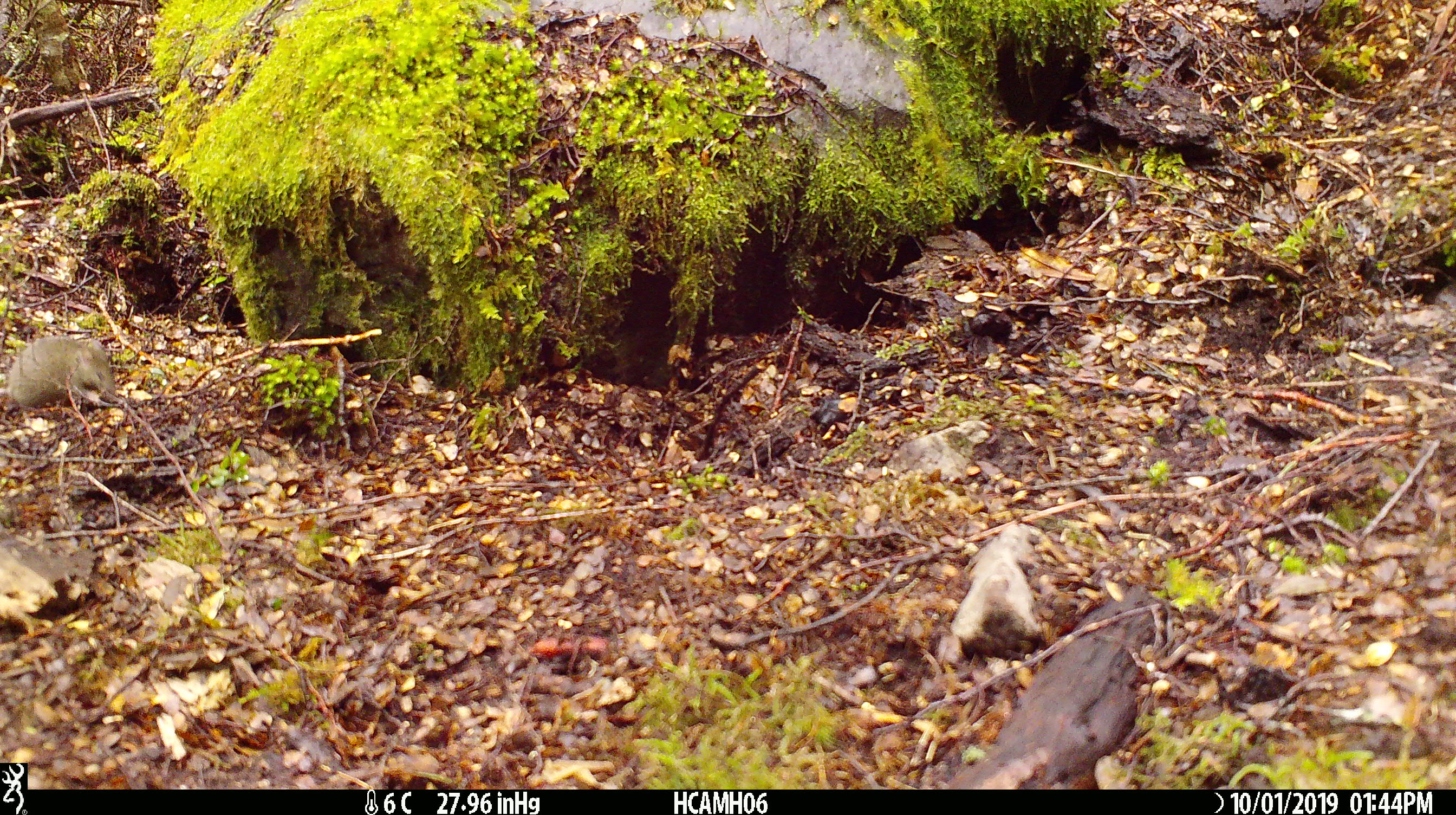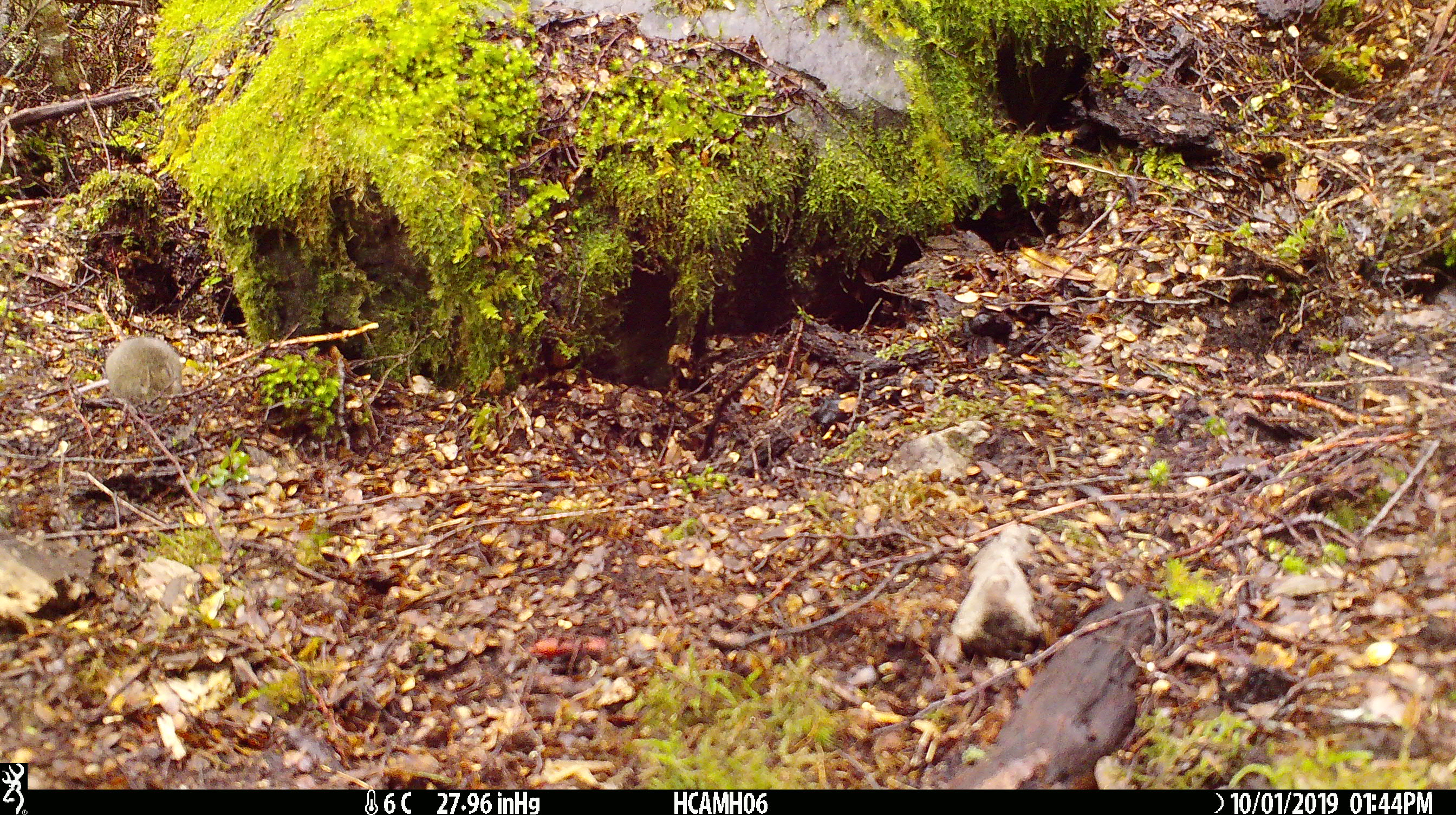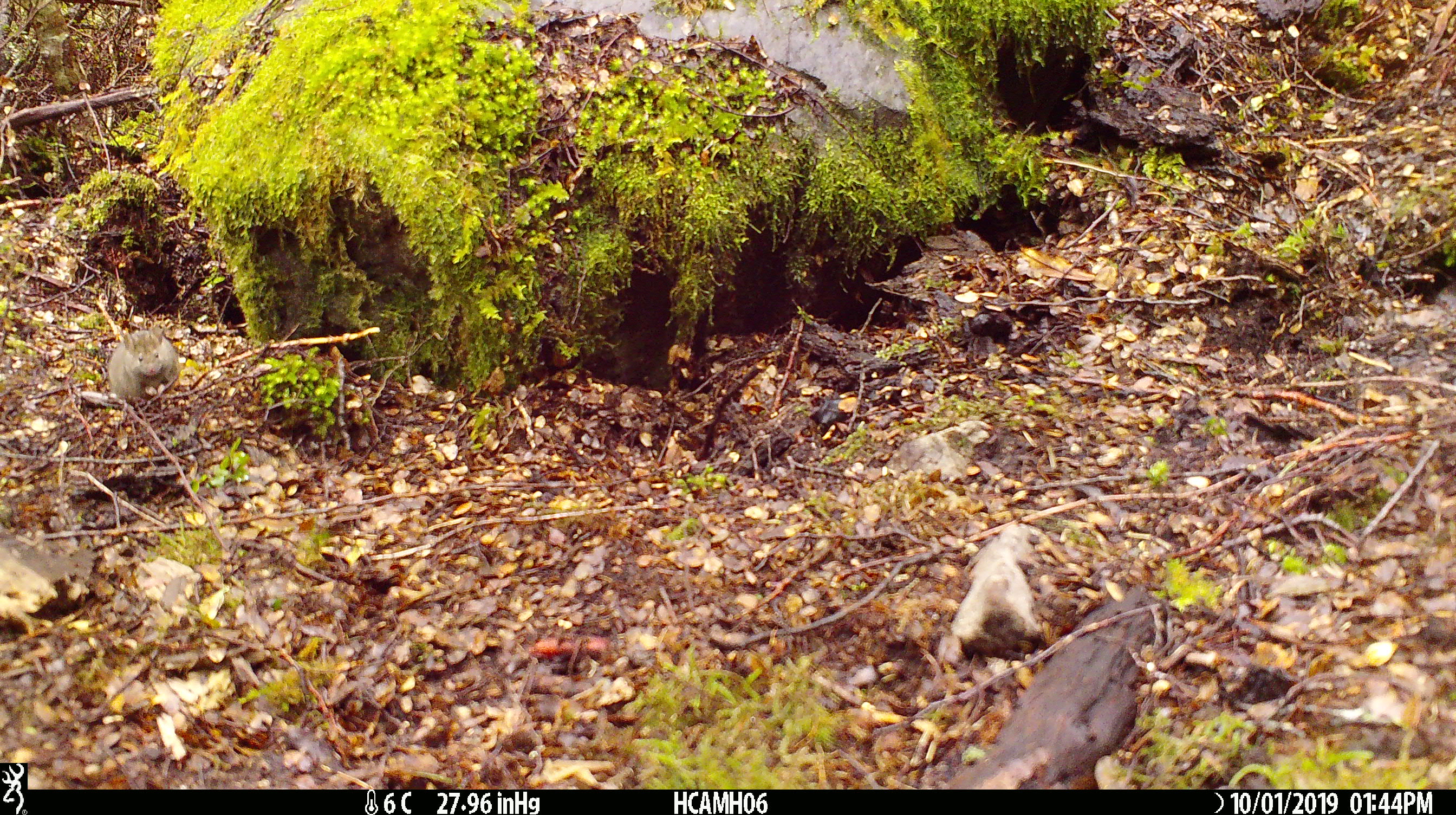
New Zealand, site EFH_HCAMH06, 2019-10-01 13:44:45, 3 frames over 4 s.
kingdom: Animalia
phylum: Chordata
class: Mammalia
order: Rodentia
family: Muridae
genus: Mus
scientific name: Mus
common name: mouse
Mouse (Mus).